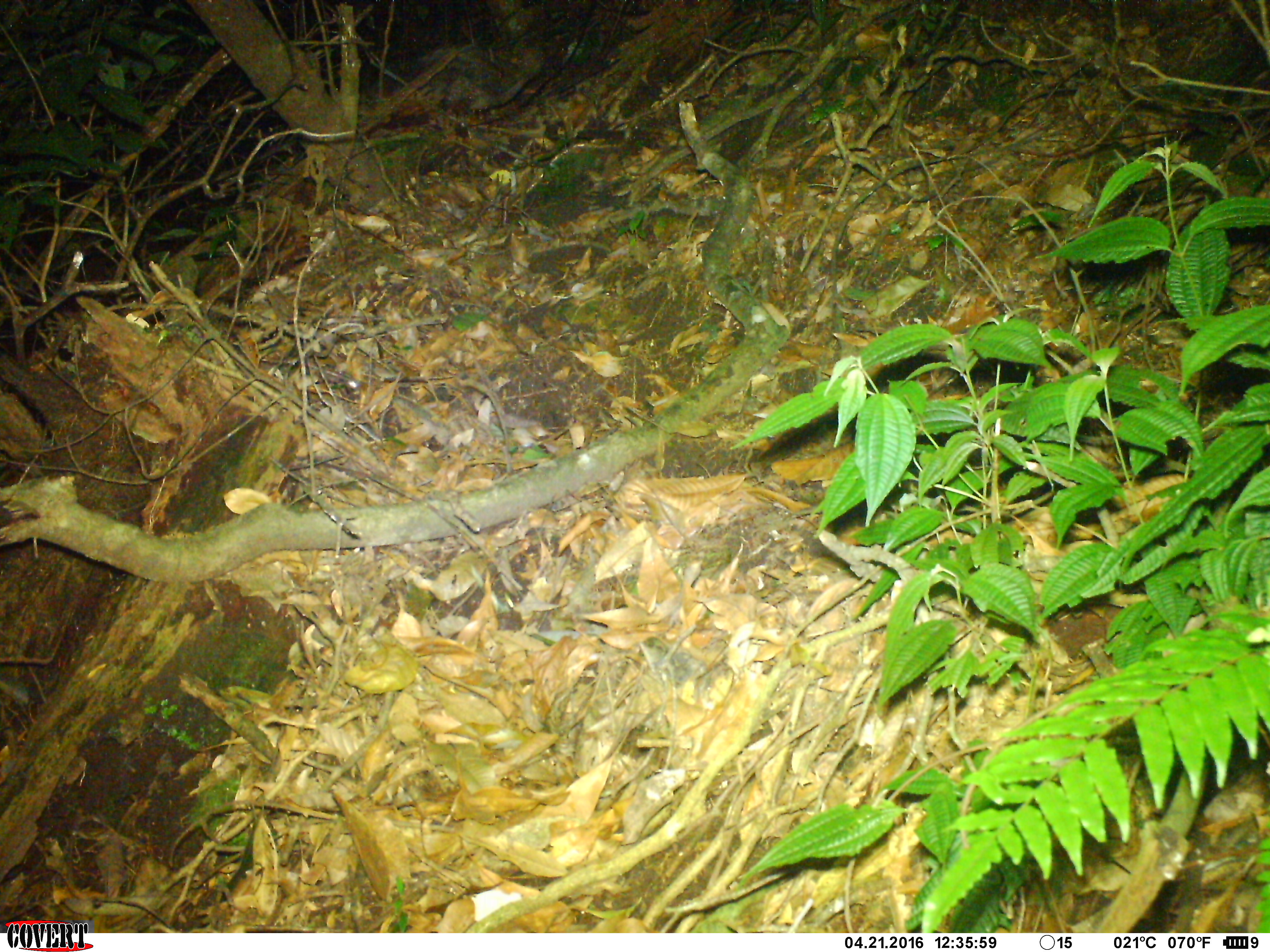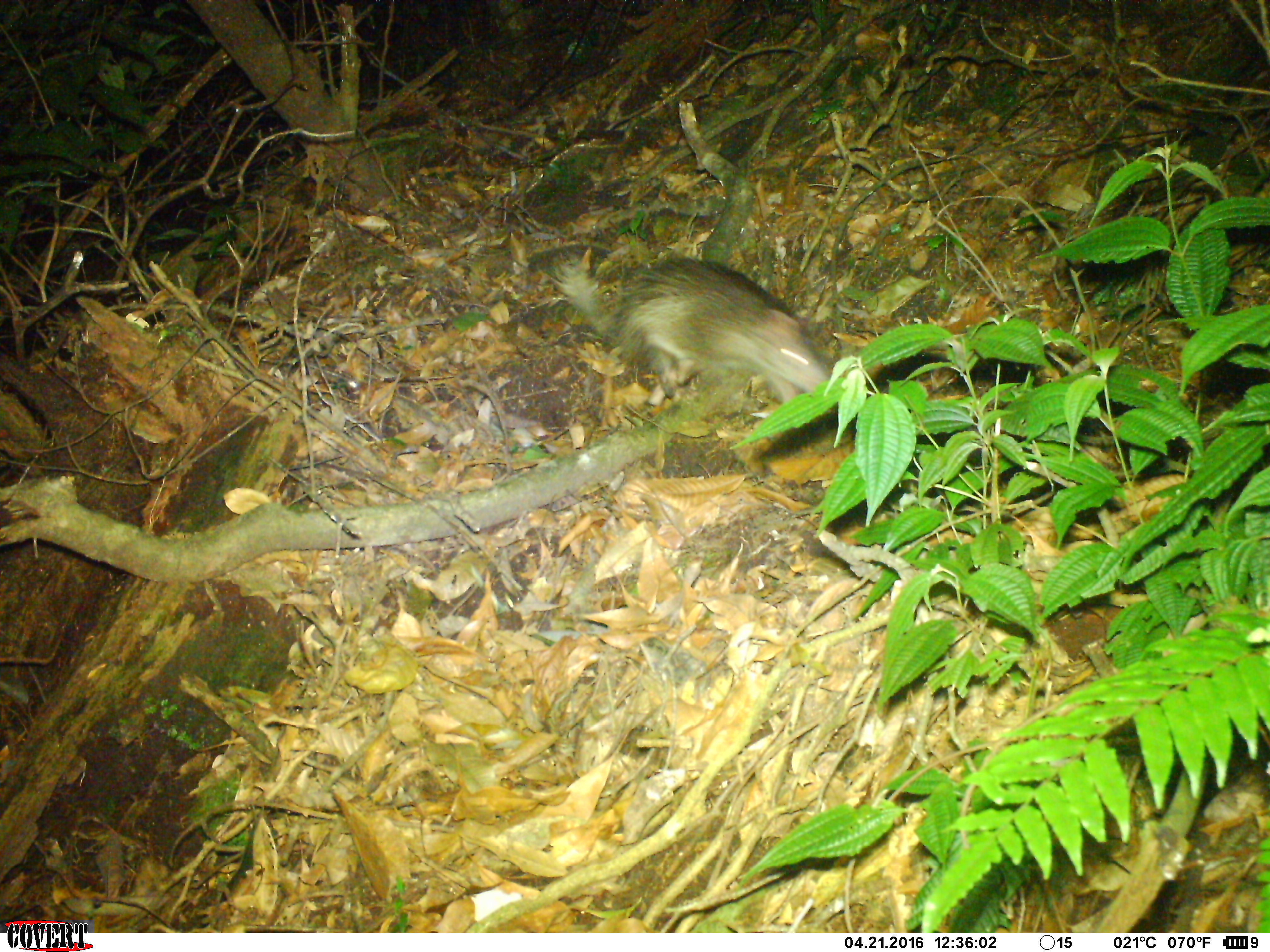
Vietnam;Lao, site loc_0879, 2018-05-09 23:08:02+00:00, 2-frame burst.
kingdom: Animalia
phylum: Chordata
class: Mammalia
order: Rodentia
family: Hystricidae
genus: Atherurus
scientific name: Atherurus macrourus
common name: asiatic brush-tailed porcupine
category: asiatic brush tailed porcupine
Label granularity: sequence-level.